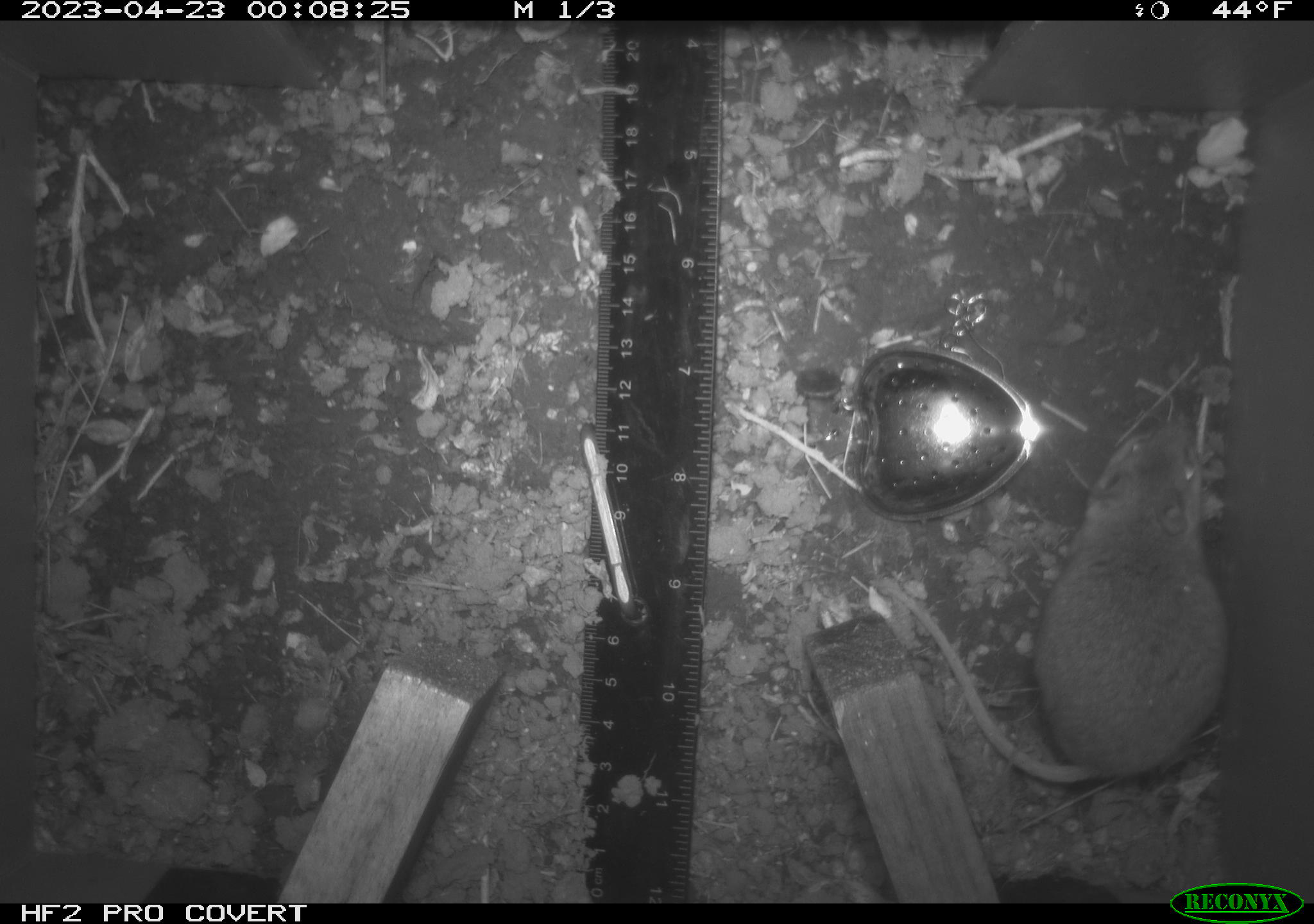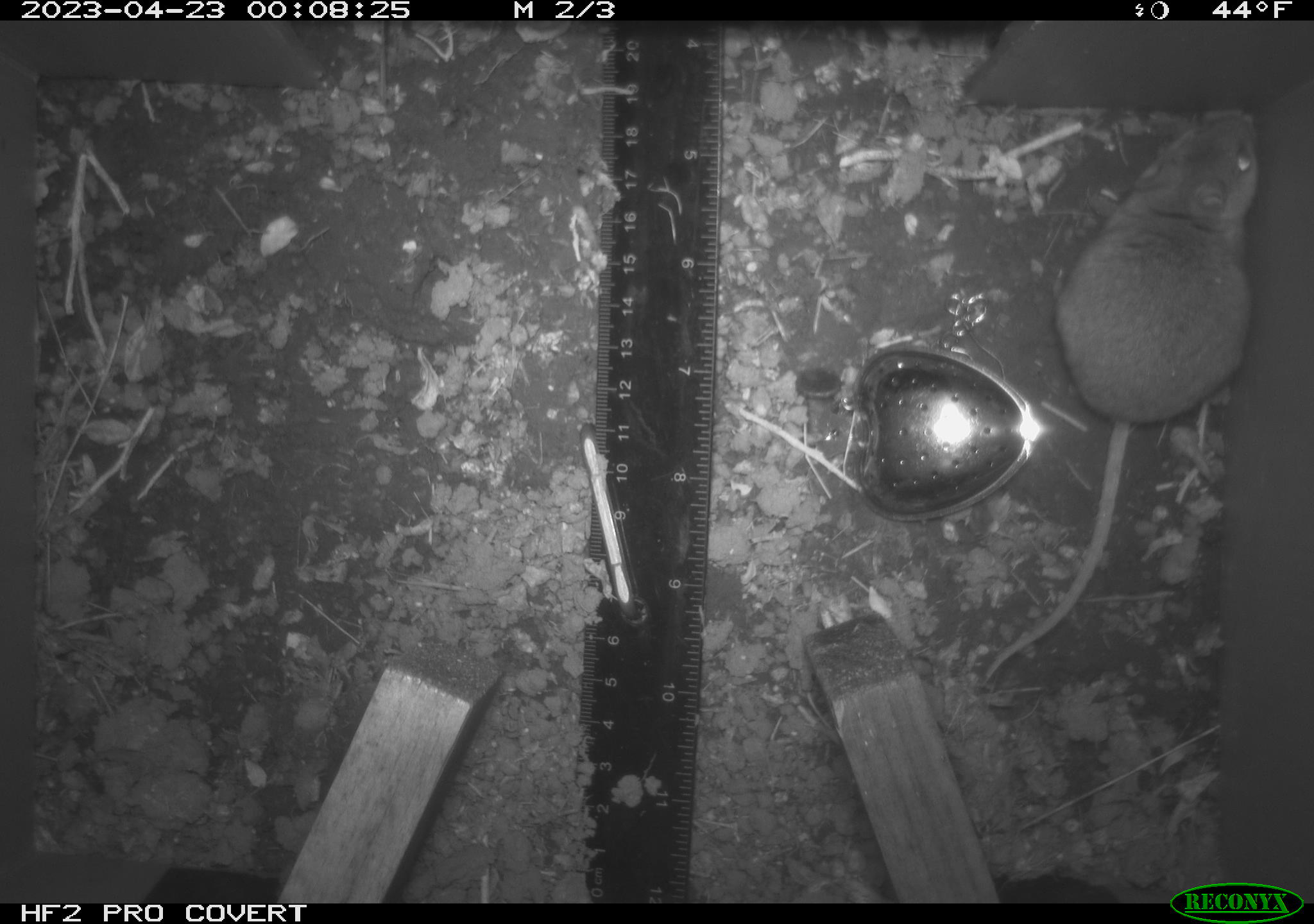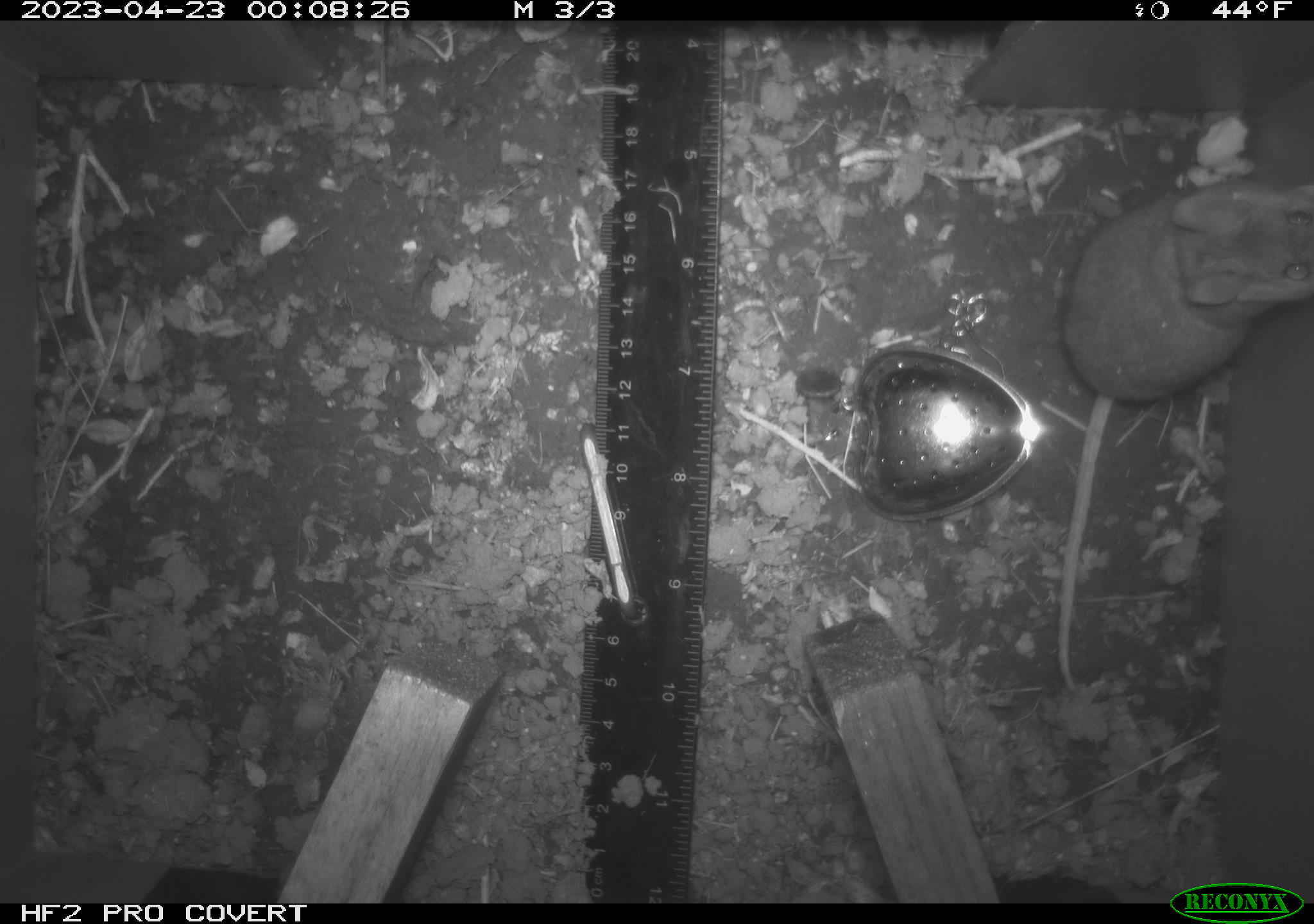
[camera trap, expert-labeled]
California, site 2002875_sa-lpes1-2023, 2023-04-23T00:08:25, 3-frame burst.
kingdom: Animalia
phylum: Chordata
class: Mammalia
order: Rodentia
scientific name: Rodentia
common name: mouse species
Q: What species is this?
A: Mouse species (Rodentia).